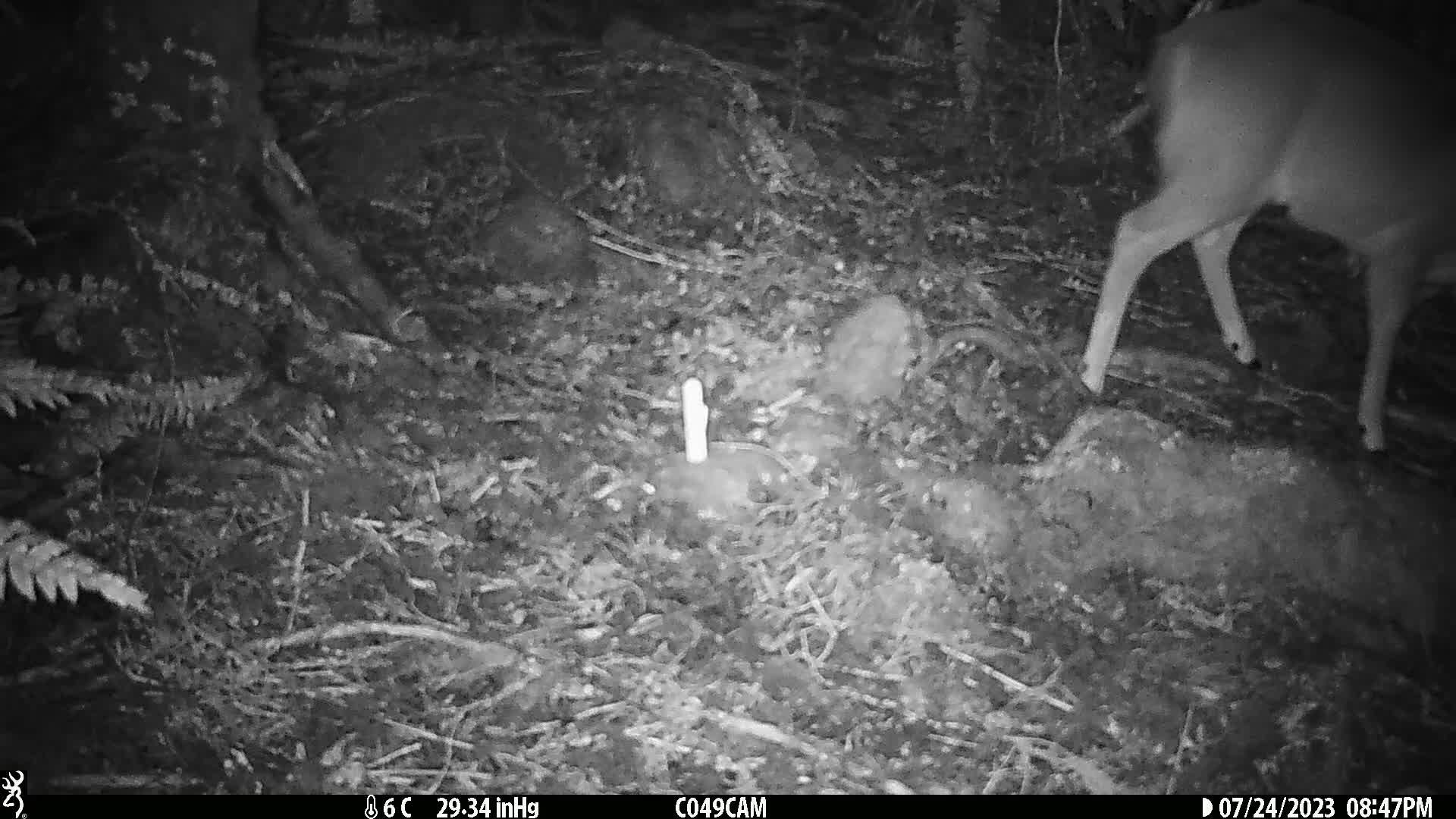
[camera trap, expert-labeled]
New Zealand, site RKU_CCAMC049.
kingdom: Animalia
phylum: Chordata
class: Mammalia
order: Artiodactyla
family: Cervidae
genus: Odocoileus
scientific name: Odocoileus virginianus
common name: white-tailed deer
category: white tailed deer